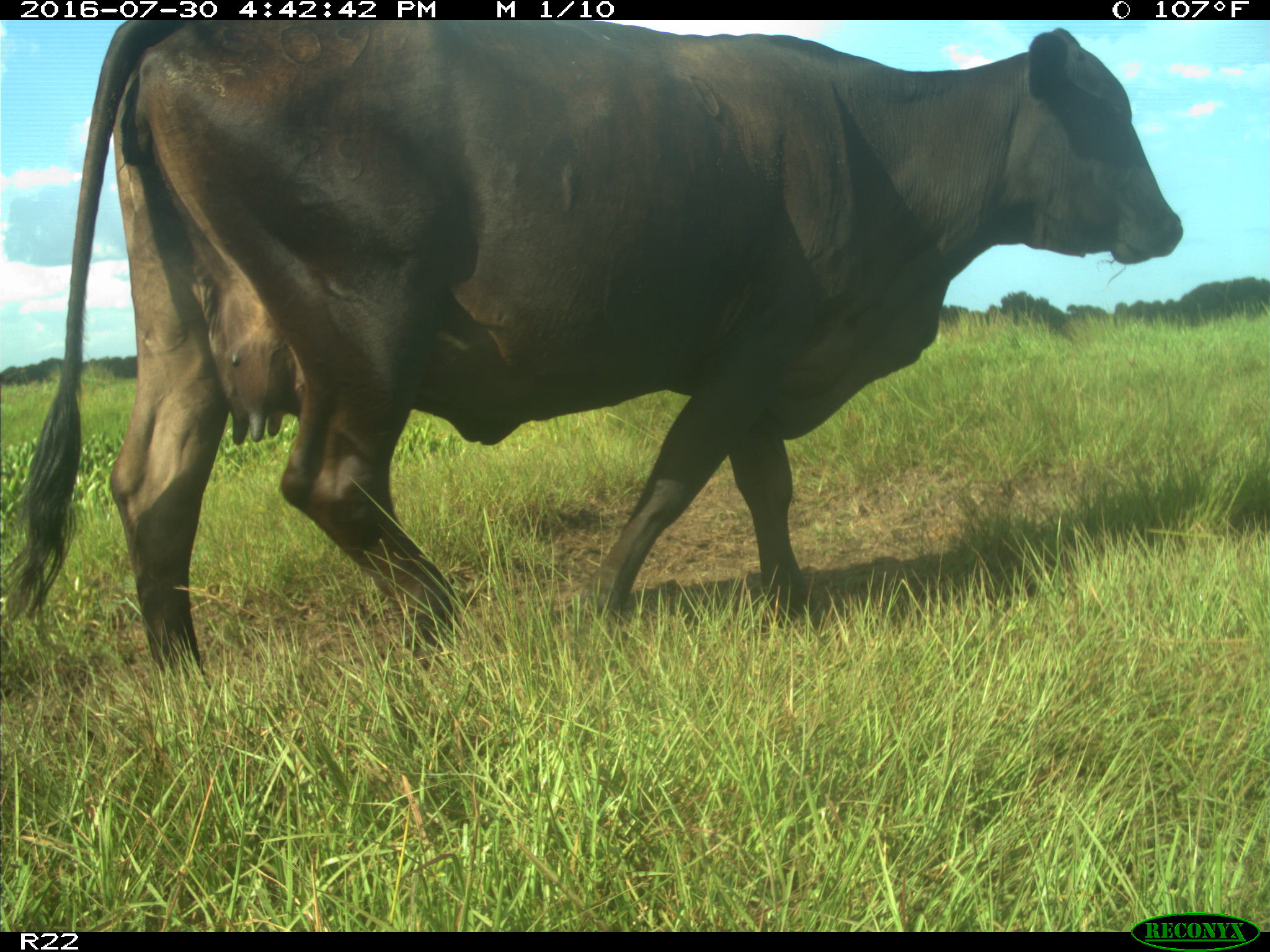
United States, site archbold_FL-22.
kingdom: Animalia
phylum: Chordata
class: Mammalia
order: Artiodactyla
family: Bovidae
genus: Bos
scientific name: Bos taurus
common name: domestic cow